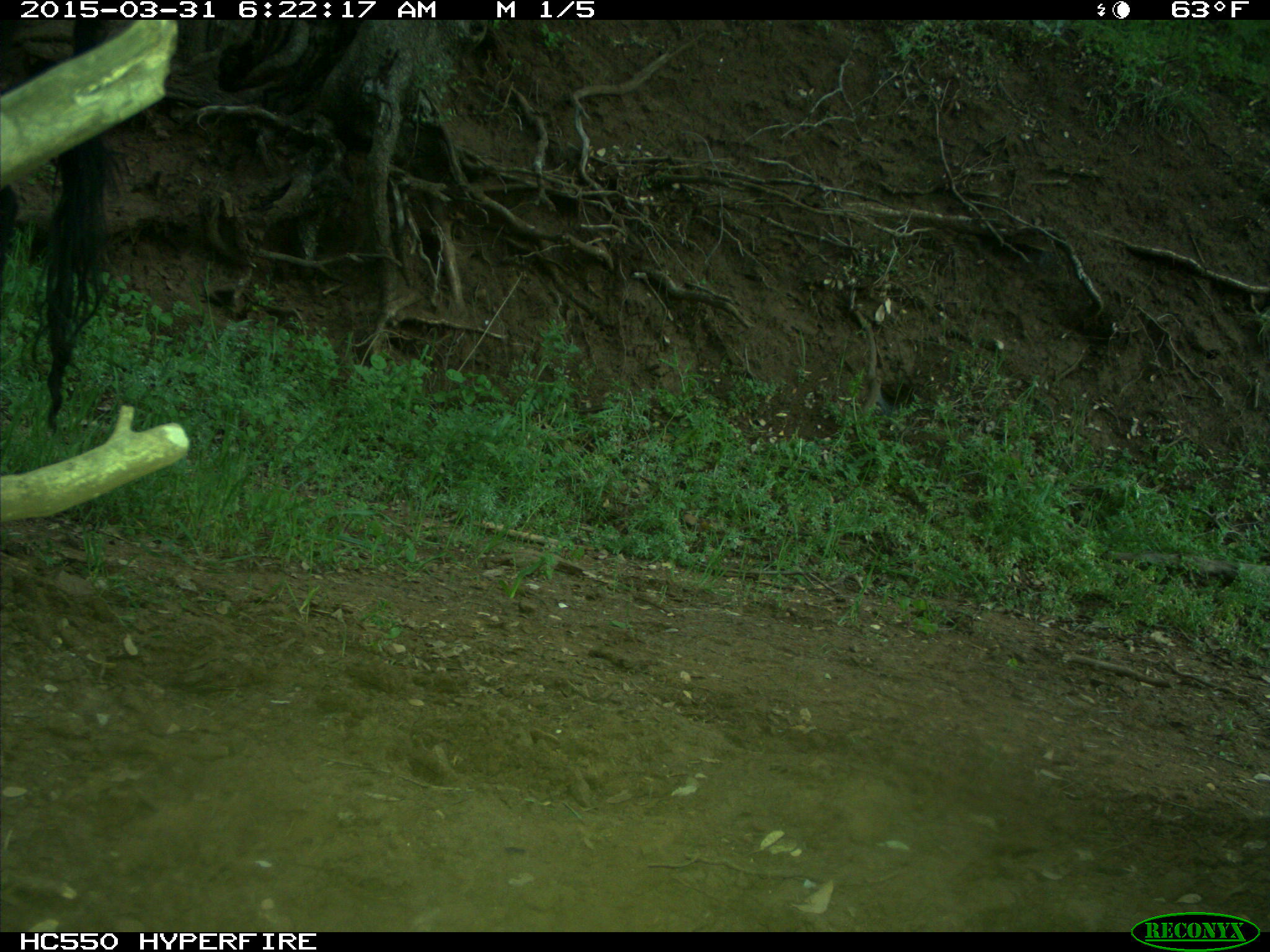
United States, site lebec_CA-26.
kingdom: Animalia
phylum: Chordata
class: Mammalia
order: Artiodactyla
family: Bovidae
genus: Bos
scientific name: Bos taurus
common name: domestic cow